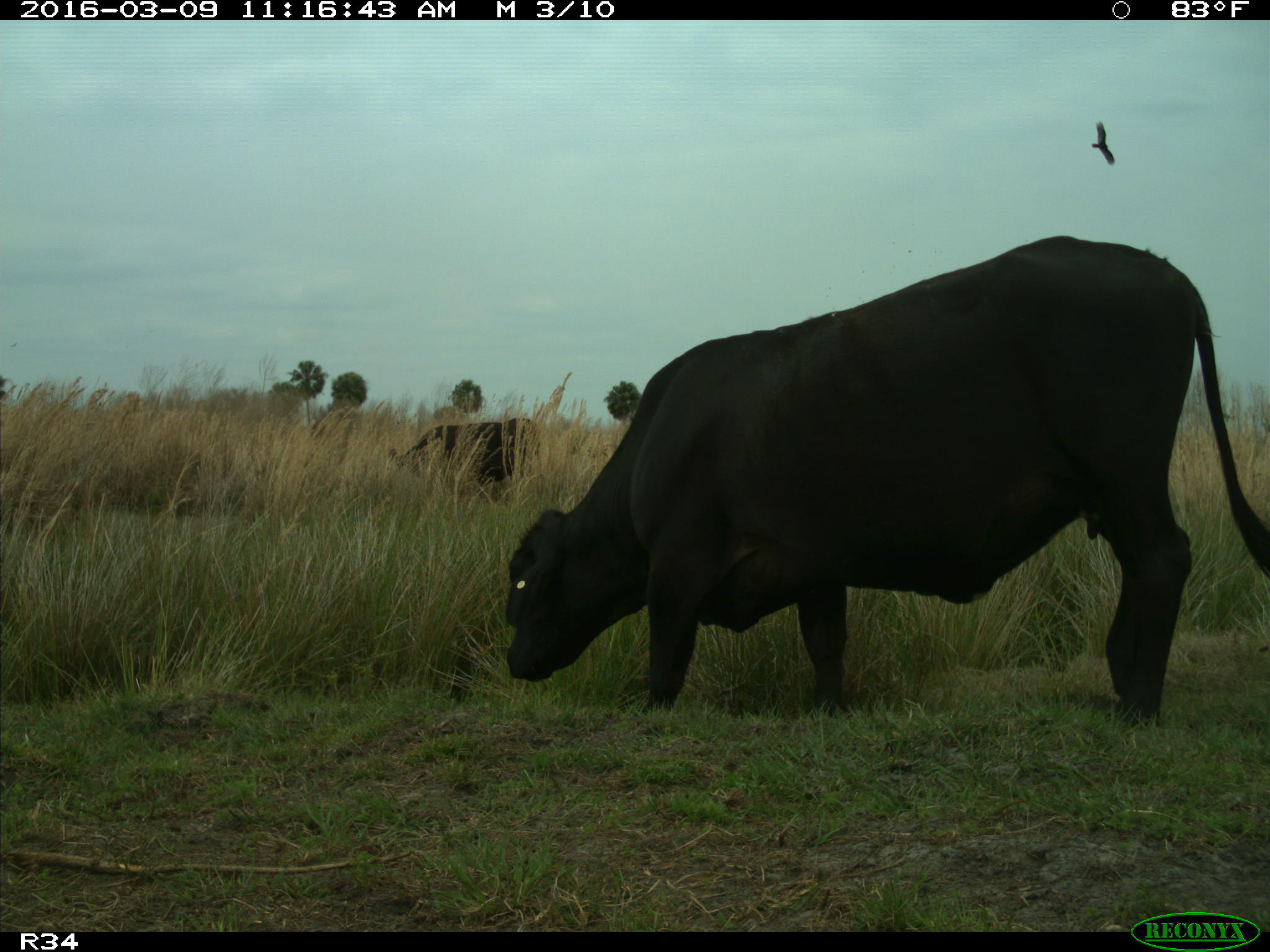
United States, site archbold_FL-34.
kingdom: Animalia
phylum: Chordata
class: Mammalia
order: Artiodactyla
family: Bovidae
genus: Bos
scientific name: Bos taurus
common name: domestic cow